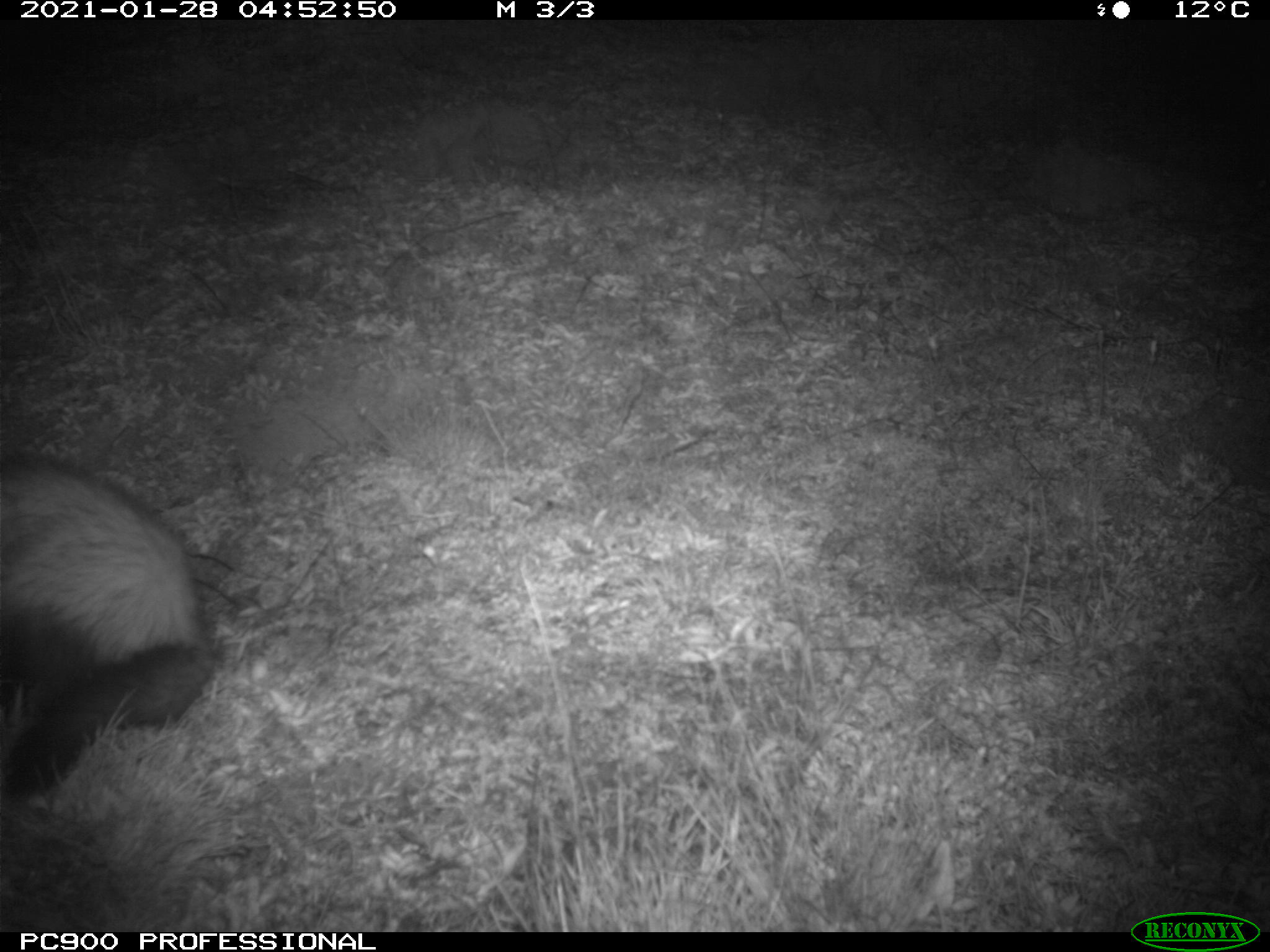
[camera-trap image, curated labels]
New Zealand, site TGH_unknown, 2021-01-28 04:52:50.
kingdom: Animalia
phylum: Chordata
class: Mammalia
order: Carnivora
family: Mustelidae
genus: Mustela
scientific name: Mustela furo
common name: ferret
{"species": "ferret (Mustela furo)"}